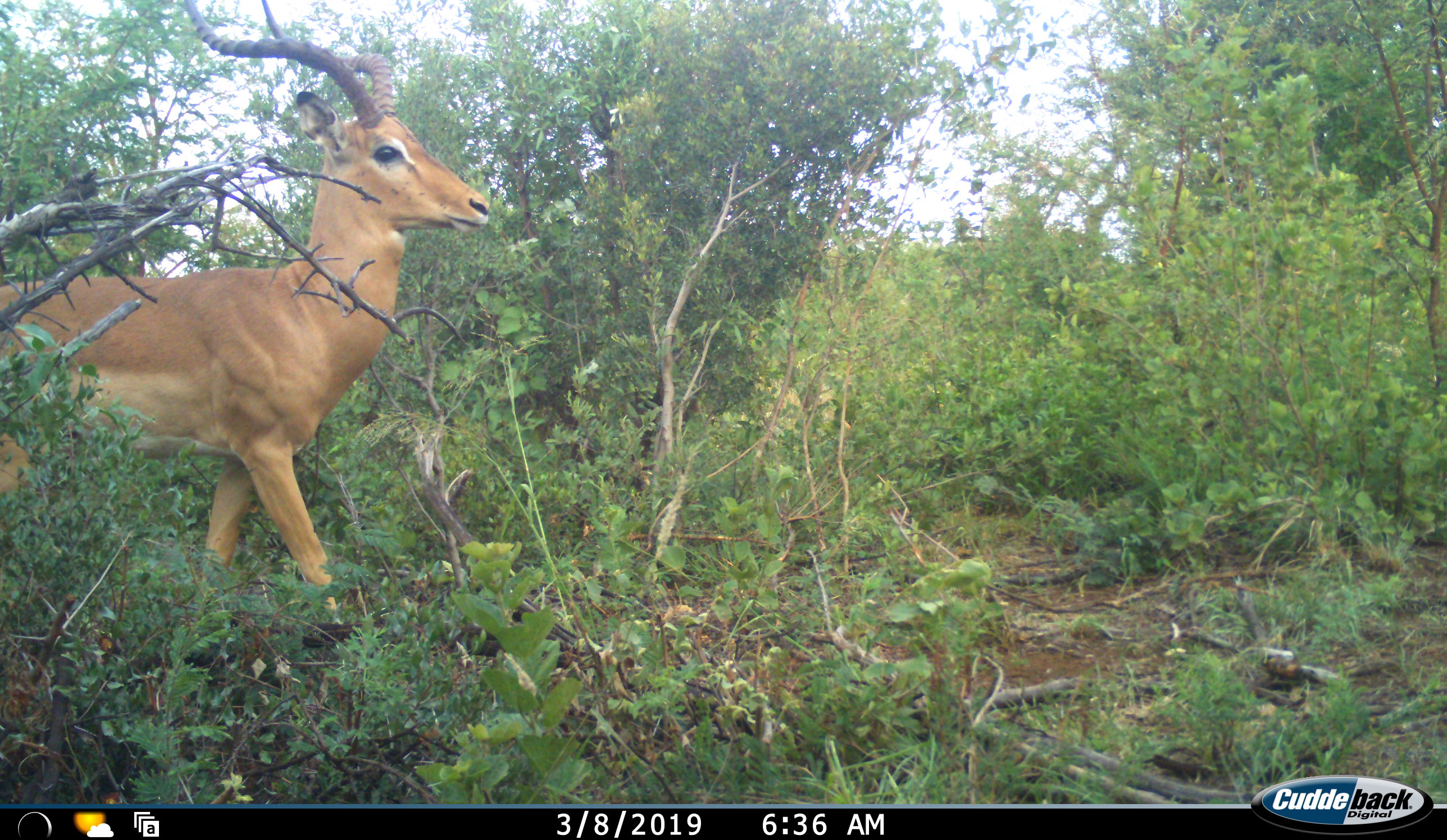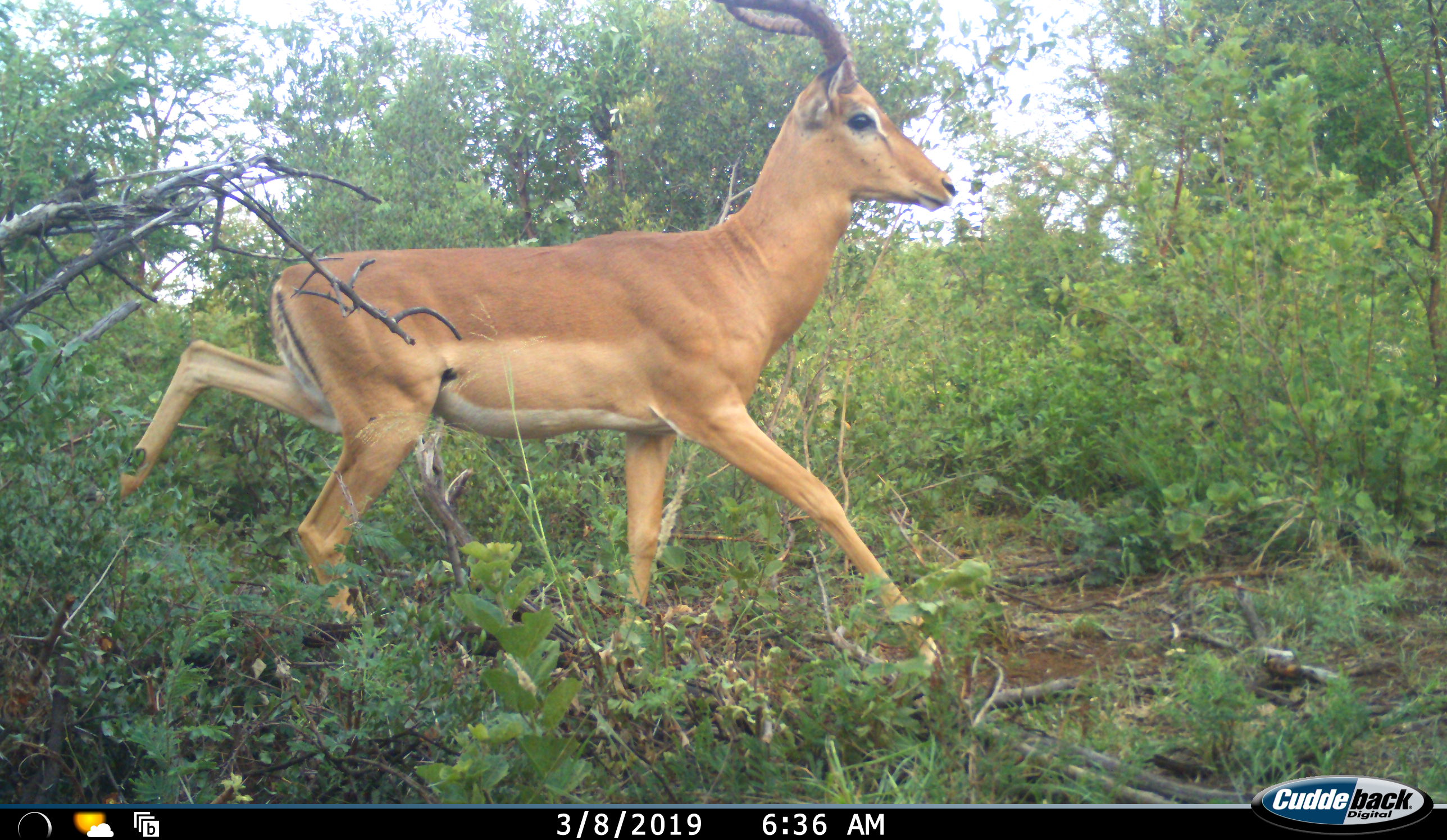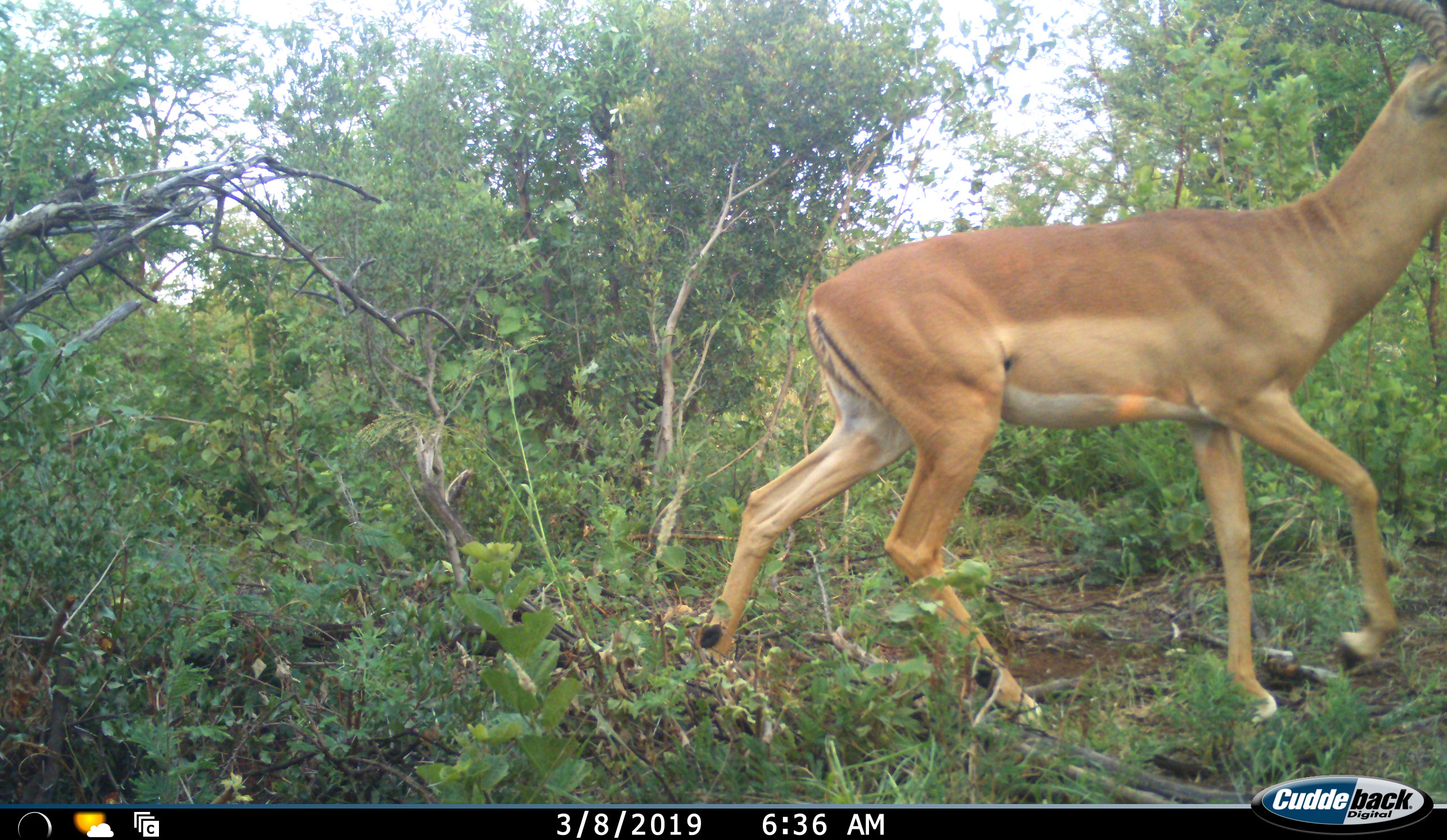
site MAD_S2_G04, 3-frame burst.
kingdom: Animalia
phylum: Chordata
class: Mammalia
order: Artiodactyla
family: Bovidae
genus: Aepyceros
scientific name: Aepyceros melampus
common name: impala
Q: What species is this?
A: Impala (Aepyceros melampus).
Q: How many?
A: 1.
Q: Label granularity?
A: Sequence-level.